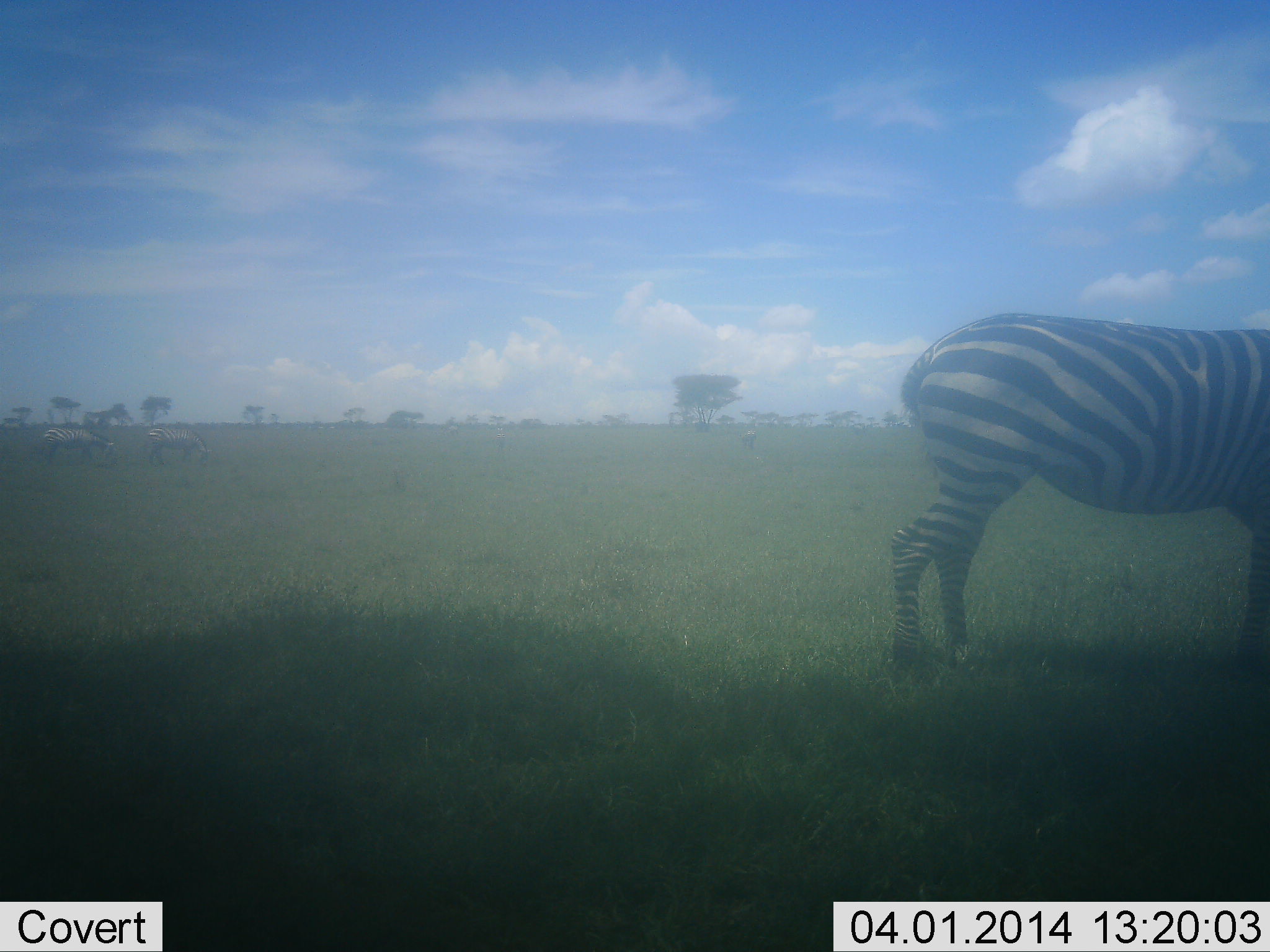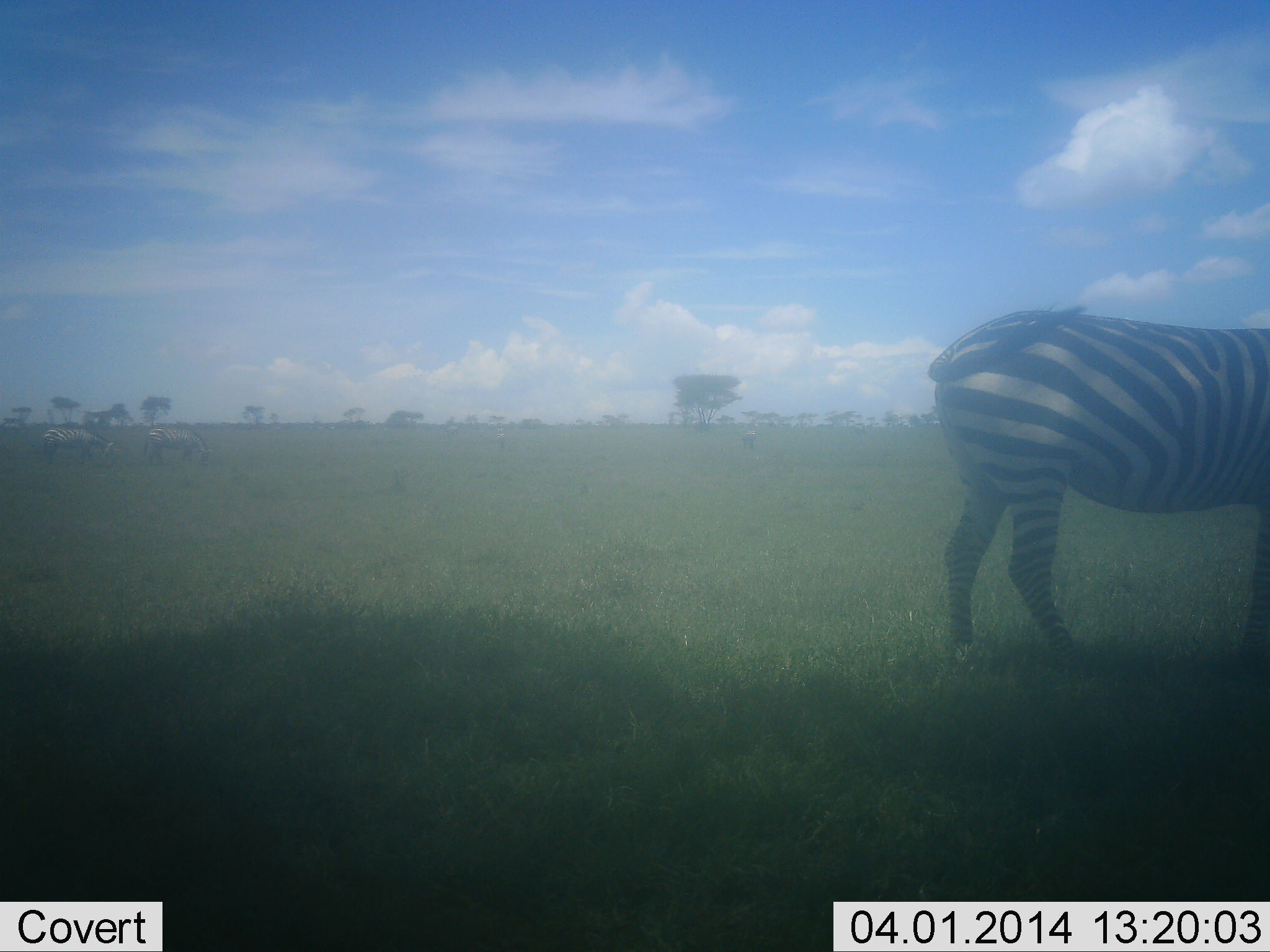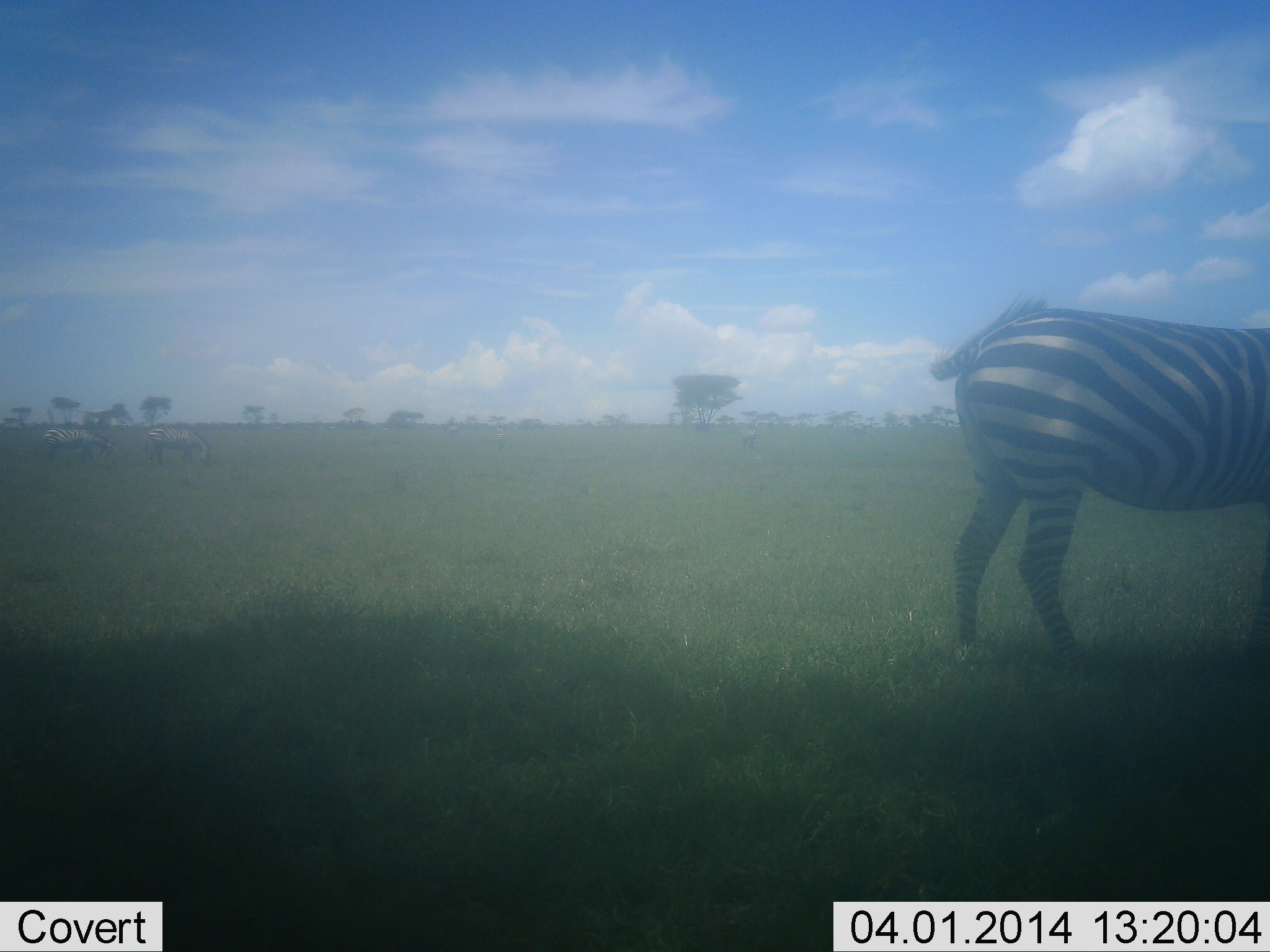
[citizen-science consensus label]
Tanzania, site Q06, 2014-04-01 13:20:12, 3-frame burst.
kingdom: Animalia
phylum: Chordata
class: Mammalia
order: Perissodactyla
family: Equidae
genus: Equus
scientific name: Equus quagga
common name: plains zebra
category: zebra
Zebra (plains zebra) (Equus quagga), count 1. Behavior (volunteer vote fractions): standing 58%, resting 0%, moving 50%, interacting 0%. Young present (vote fraction): 0%. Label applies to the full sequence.